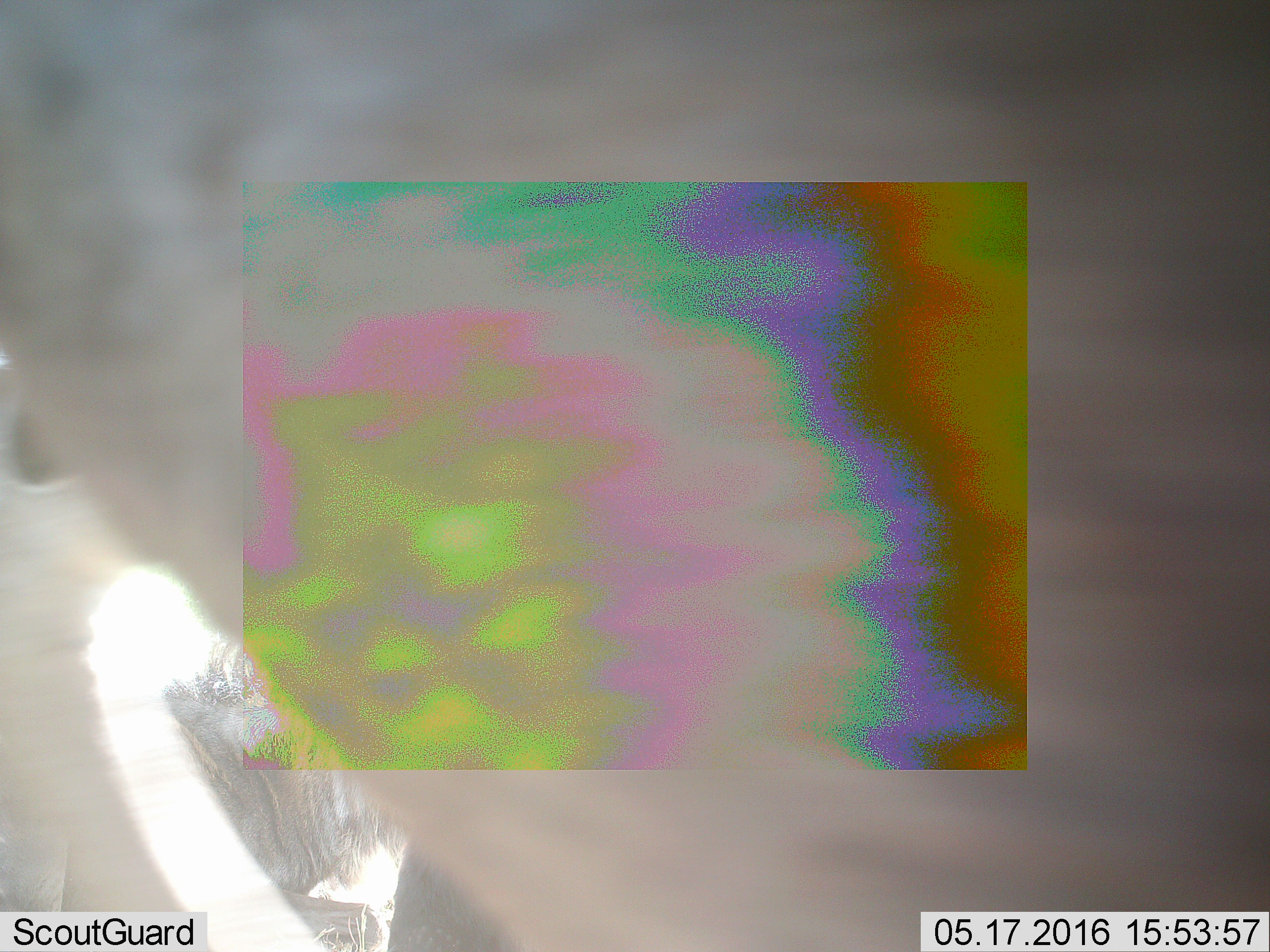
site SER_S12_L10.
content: unidentified animal